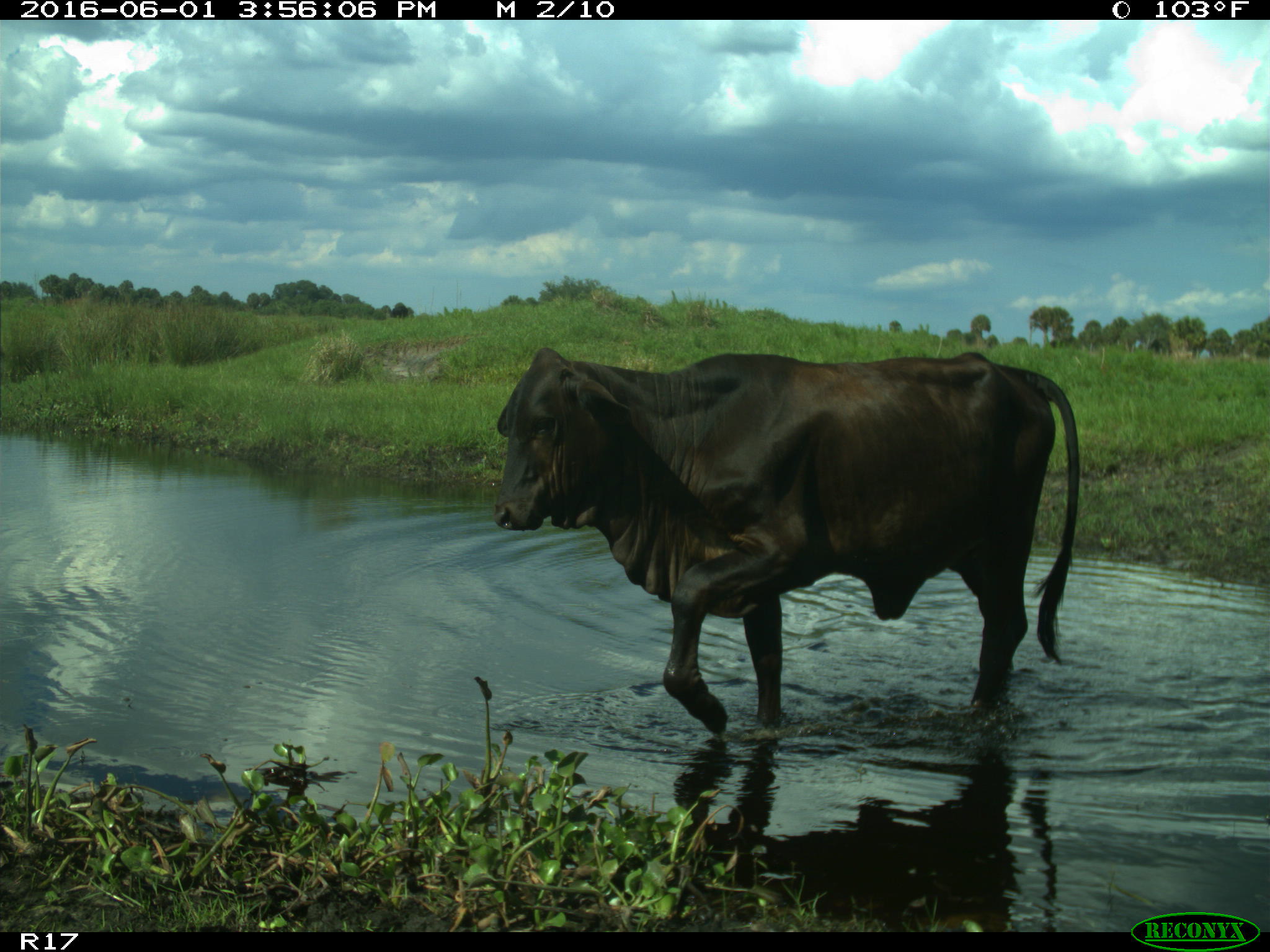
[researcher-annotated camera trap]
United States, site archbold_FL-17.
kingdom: Animalia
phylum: Chordata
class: Mammalia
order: Artiodactyla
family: Bovidae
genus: Bos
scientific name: Bos taurus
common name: domestic cow